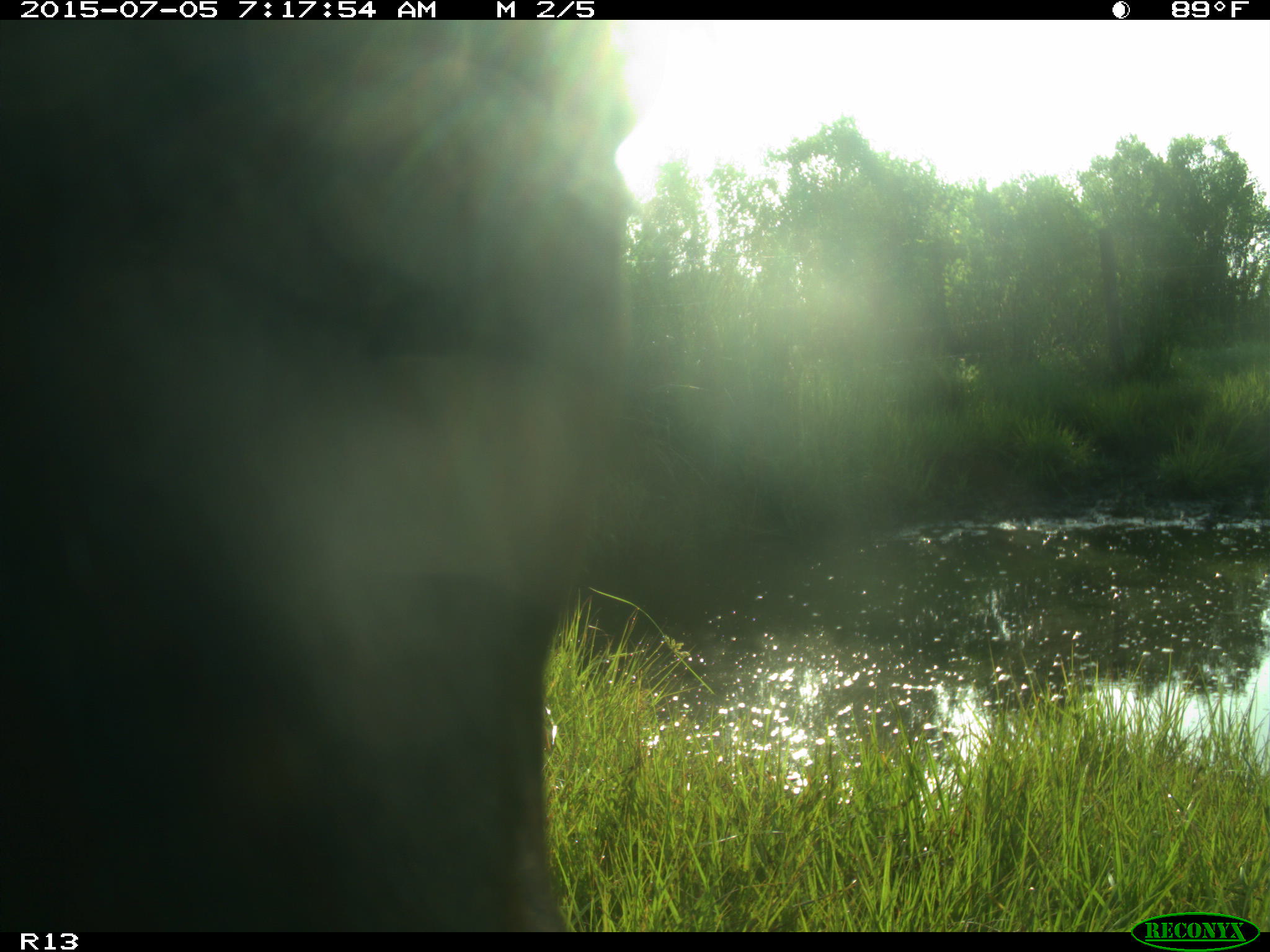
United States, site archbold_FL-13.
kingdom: Animalia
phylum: Chordata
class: Mammalia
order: Artiodactyla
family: Bovidae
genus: Bos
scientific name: Bos taurus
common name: domestic cow